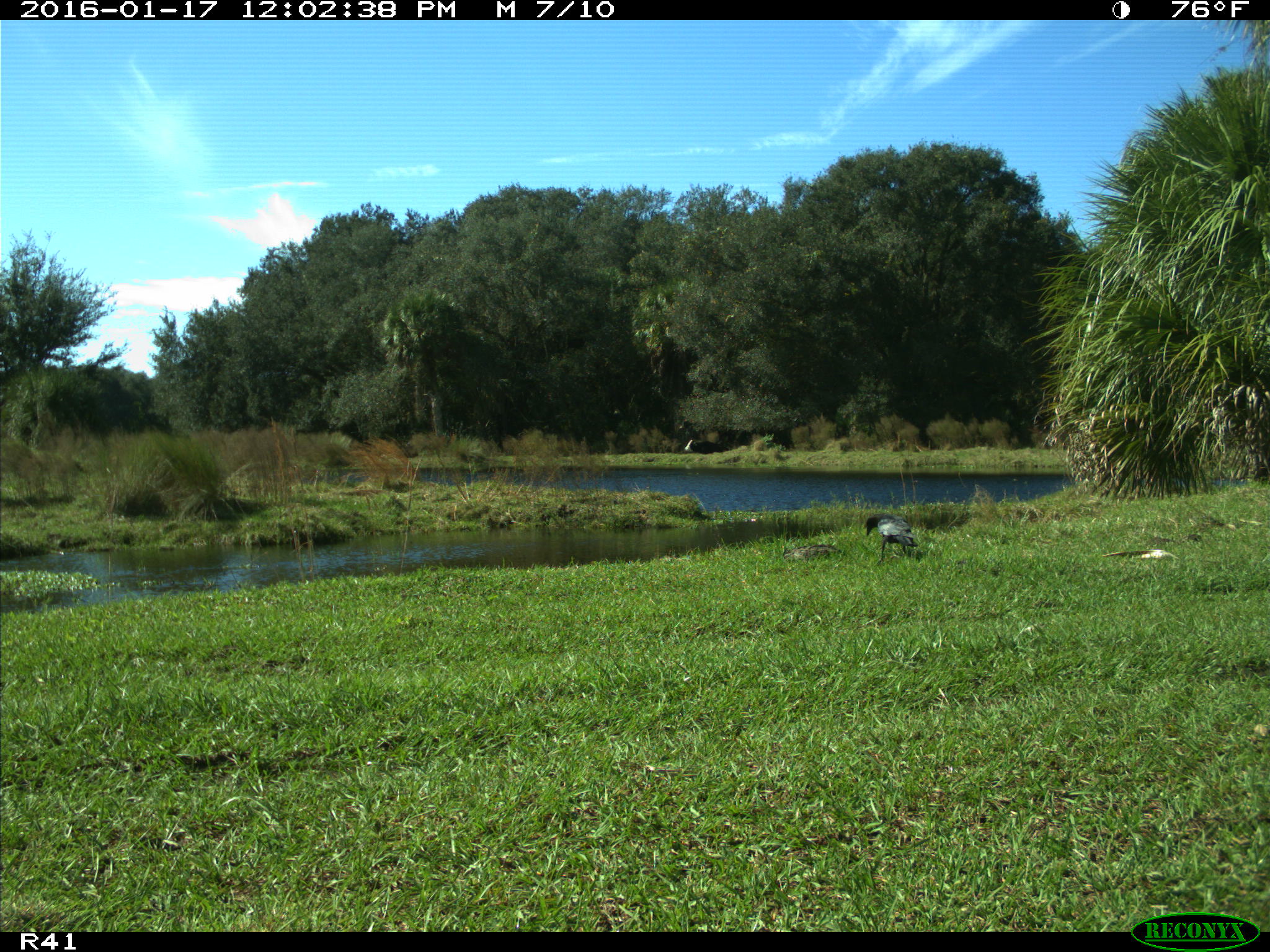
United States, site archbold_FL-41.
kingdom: Animalia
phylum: Chordata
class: Aves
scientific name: Aves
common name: birds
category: unidentified bird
Unidentified bird (birds) (Aves).